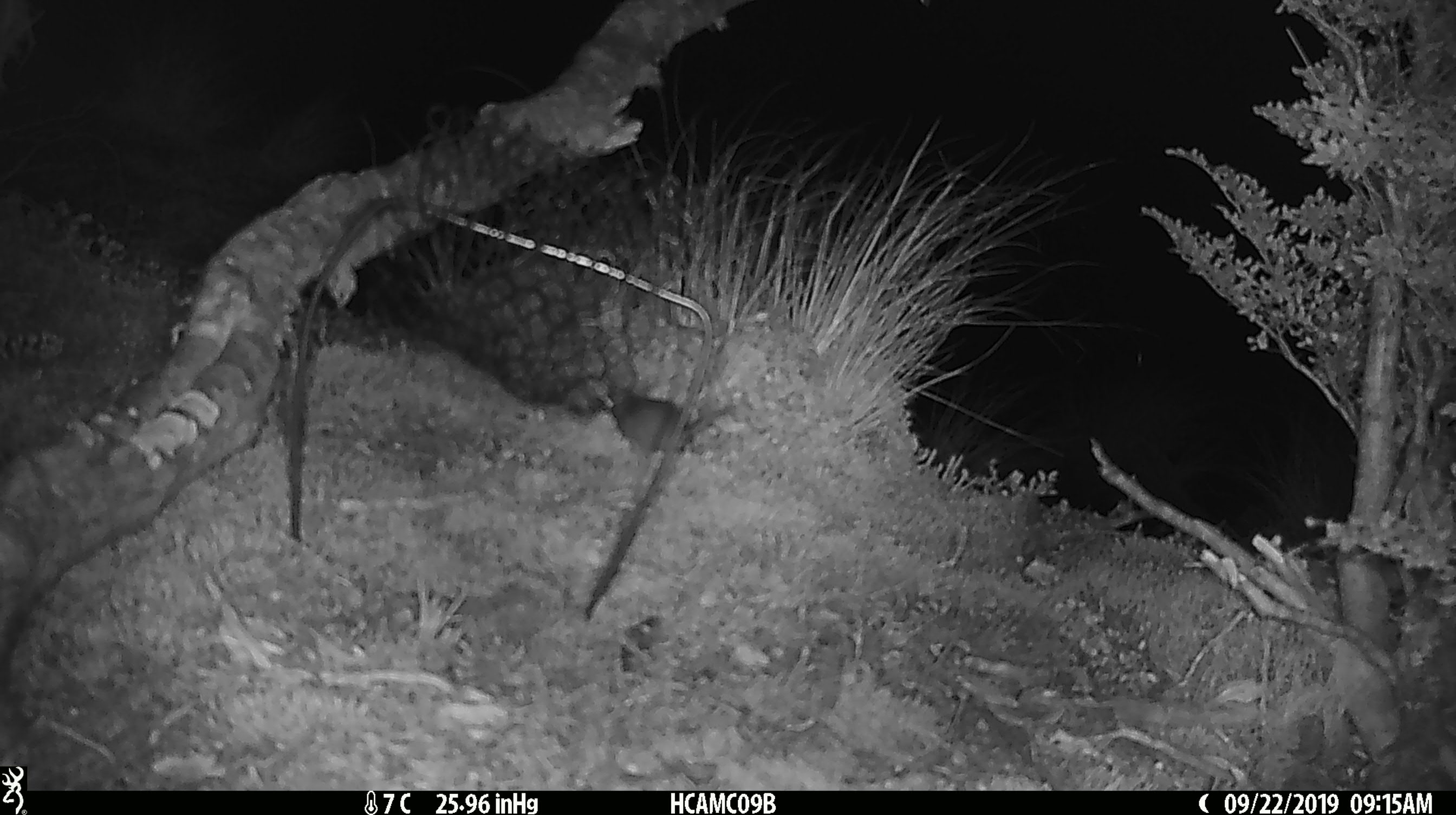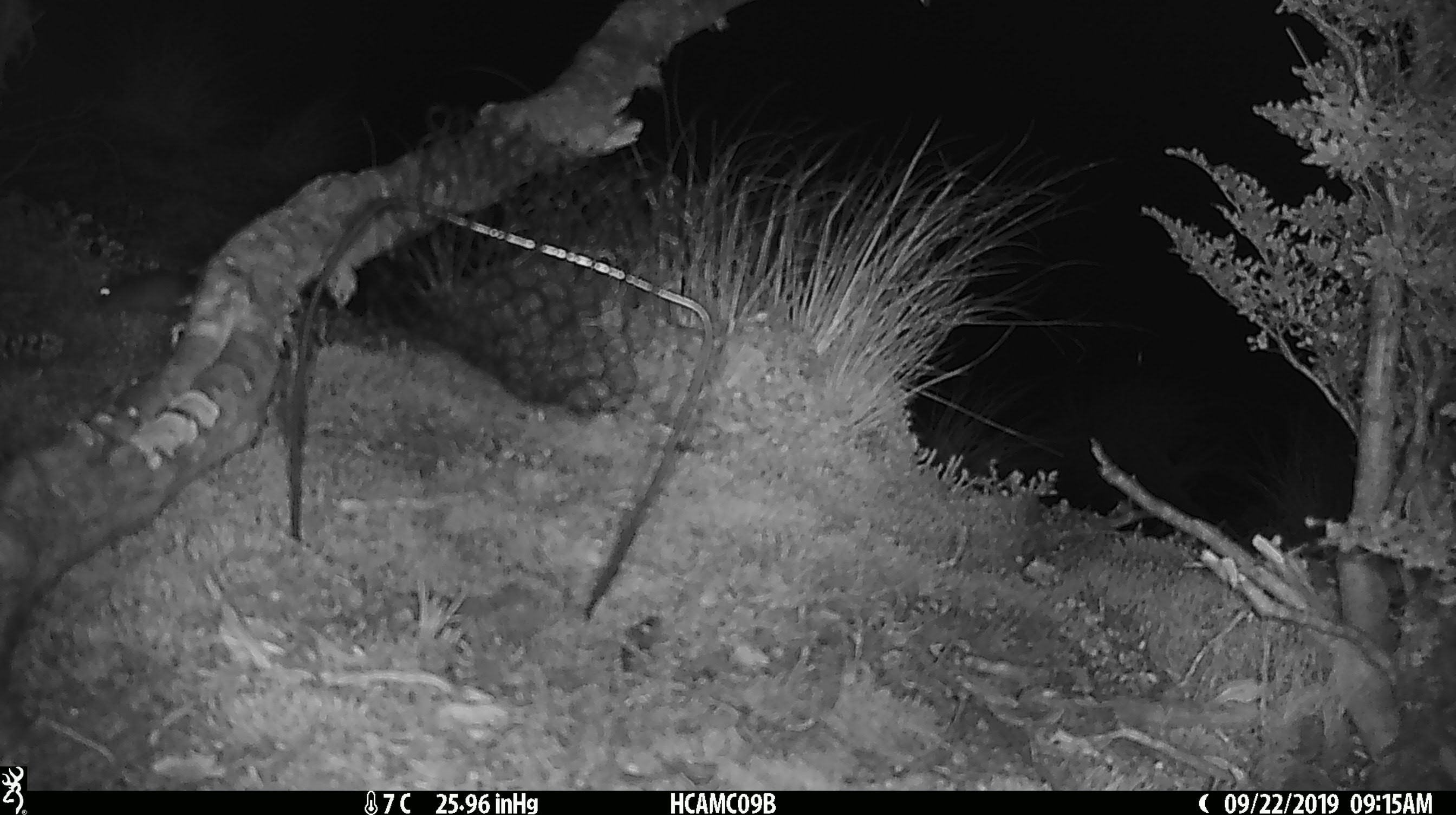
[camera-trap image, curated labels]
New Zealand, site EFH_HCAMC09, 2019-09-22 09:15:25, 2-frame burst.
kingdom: Animalia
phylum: Chordata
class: Mammalia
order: Rodentia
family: Muridae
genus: Mus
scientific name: Mus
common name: mouse